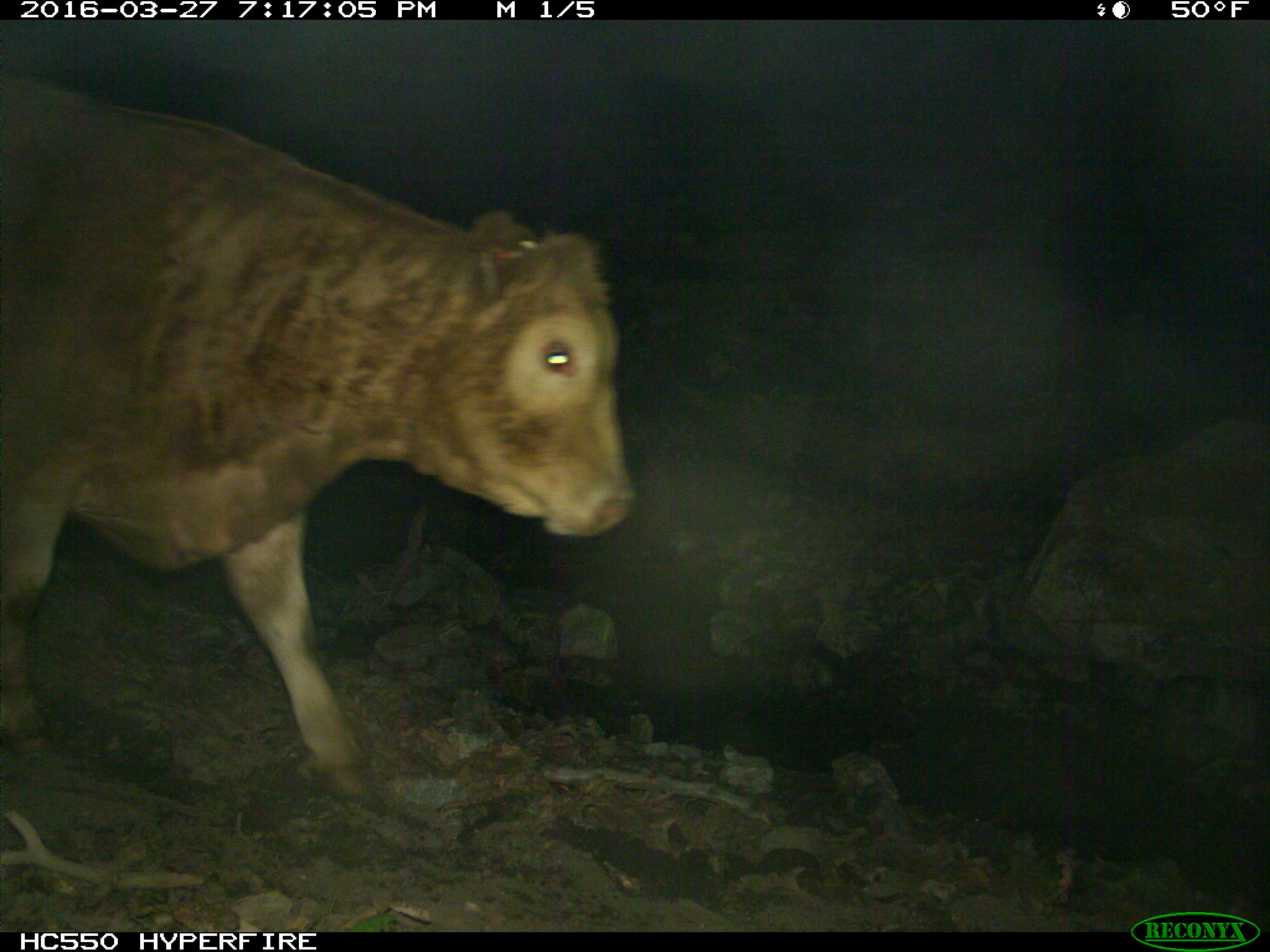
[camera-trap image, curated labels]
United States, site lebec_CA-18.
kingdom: Animalia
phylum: Chordata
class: Mammalia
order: Artiodactyla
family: Bovidae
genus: Bos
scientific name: Bos taurus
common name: domestic cow